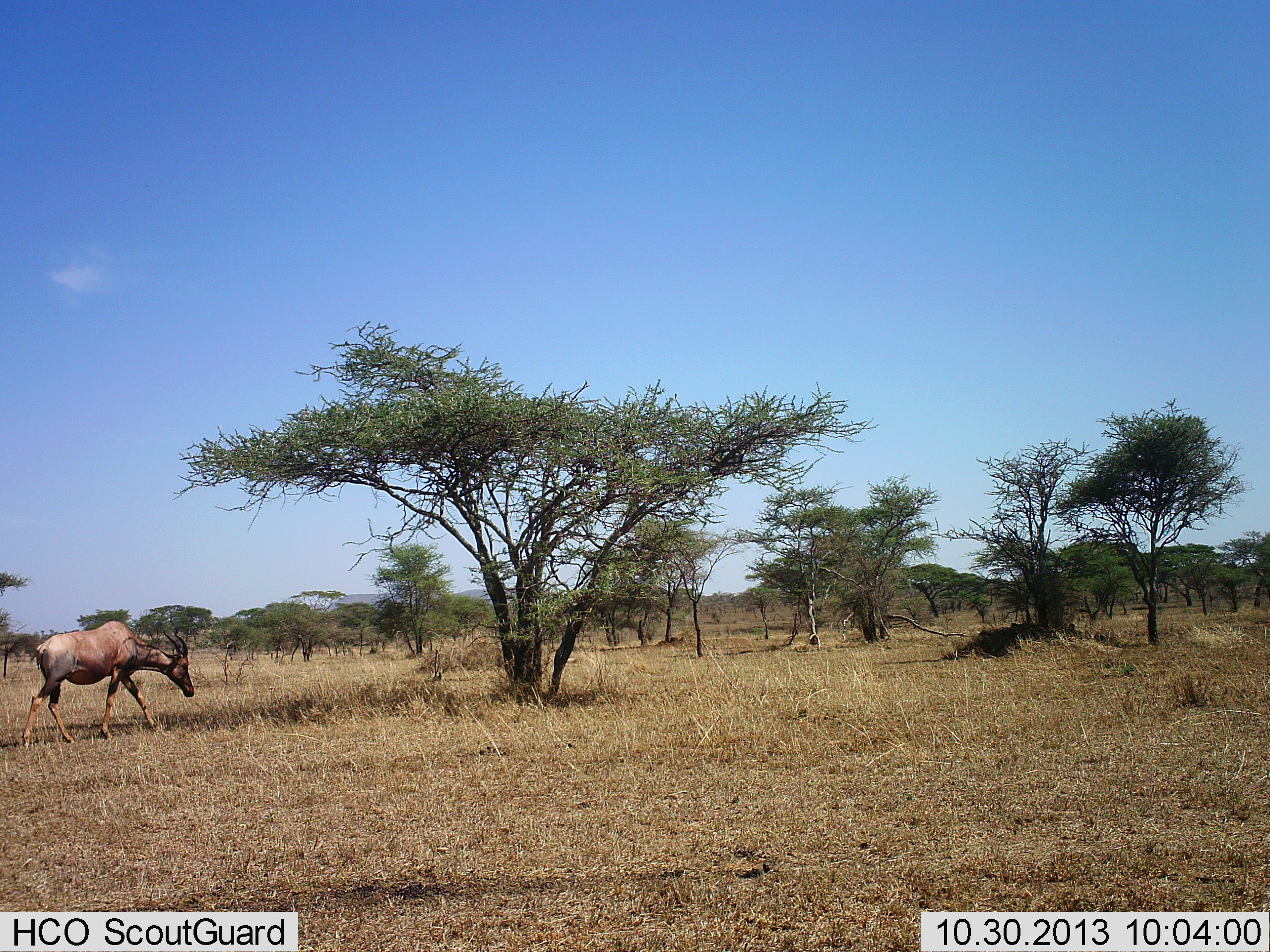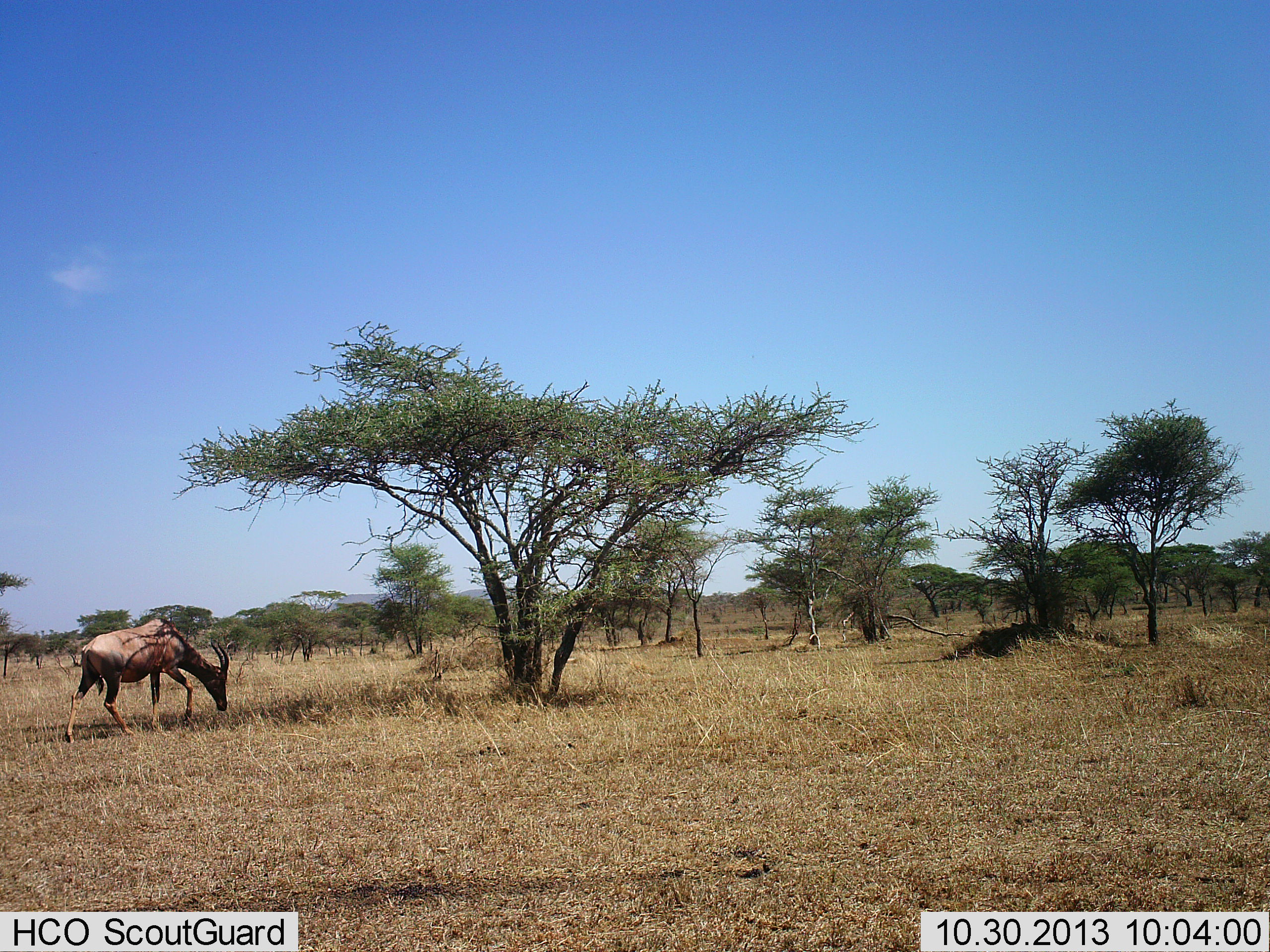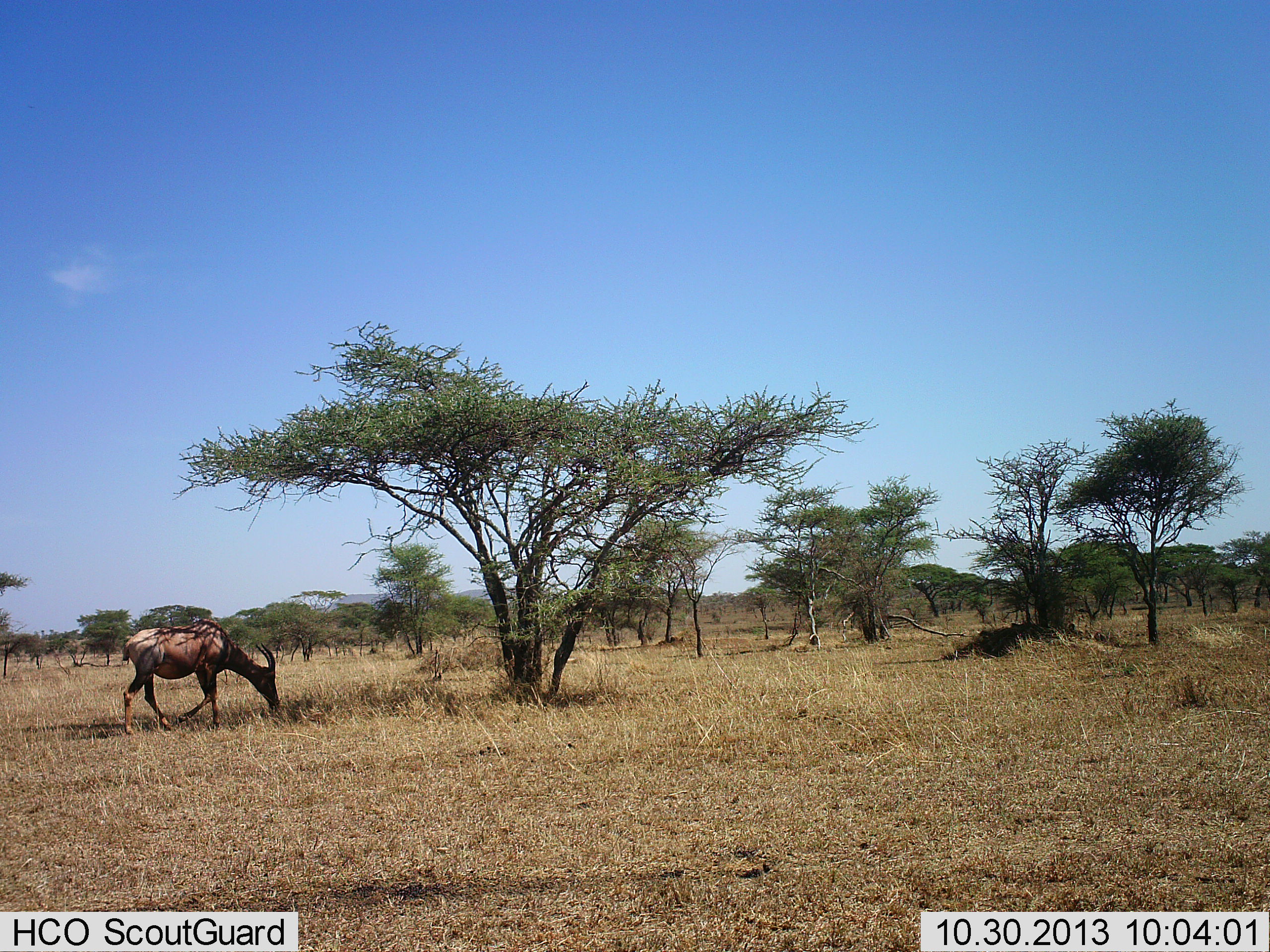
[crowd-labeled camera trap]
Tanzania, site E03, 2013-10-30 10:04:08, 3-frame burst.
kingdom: Animalia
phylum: Chordata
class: Mammalia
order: Artiodactyla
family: Bovidae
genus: Damaliscus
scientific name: Damaliscus lunatus jimela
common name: topi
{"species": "topi (Damaliscus lunatus jimela)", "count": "1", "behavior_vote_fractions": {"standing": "10%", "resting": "0%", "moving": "65%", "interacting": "0%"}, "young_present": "0%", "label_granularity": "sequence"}